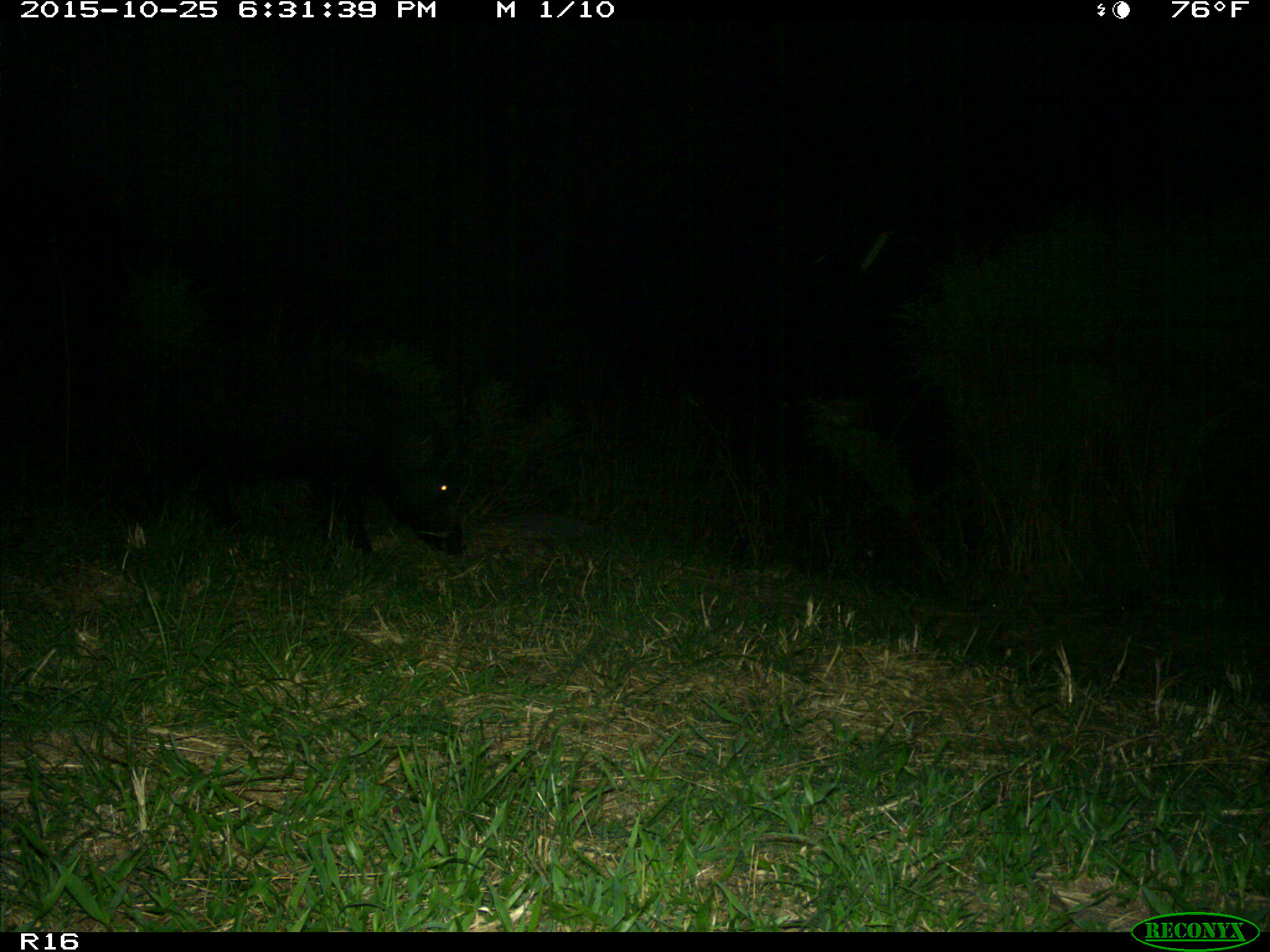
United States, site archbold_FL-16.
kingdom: Animalia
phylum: Chordata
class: Mammalia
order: Artiodactyla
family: Suidae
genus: Sus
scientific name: Sus scrofa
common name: wild boar